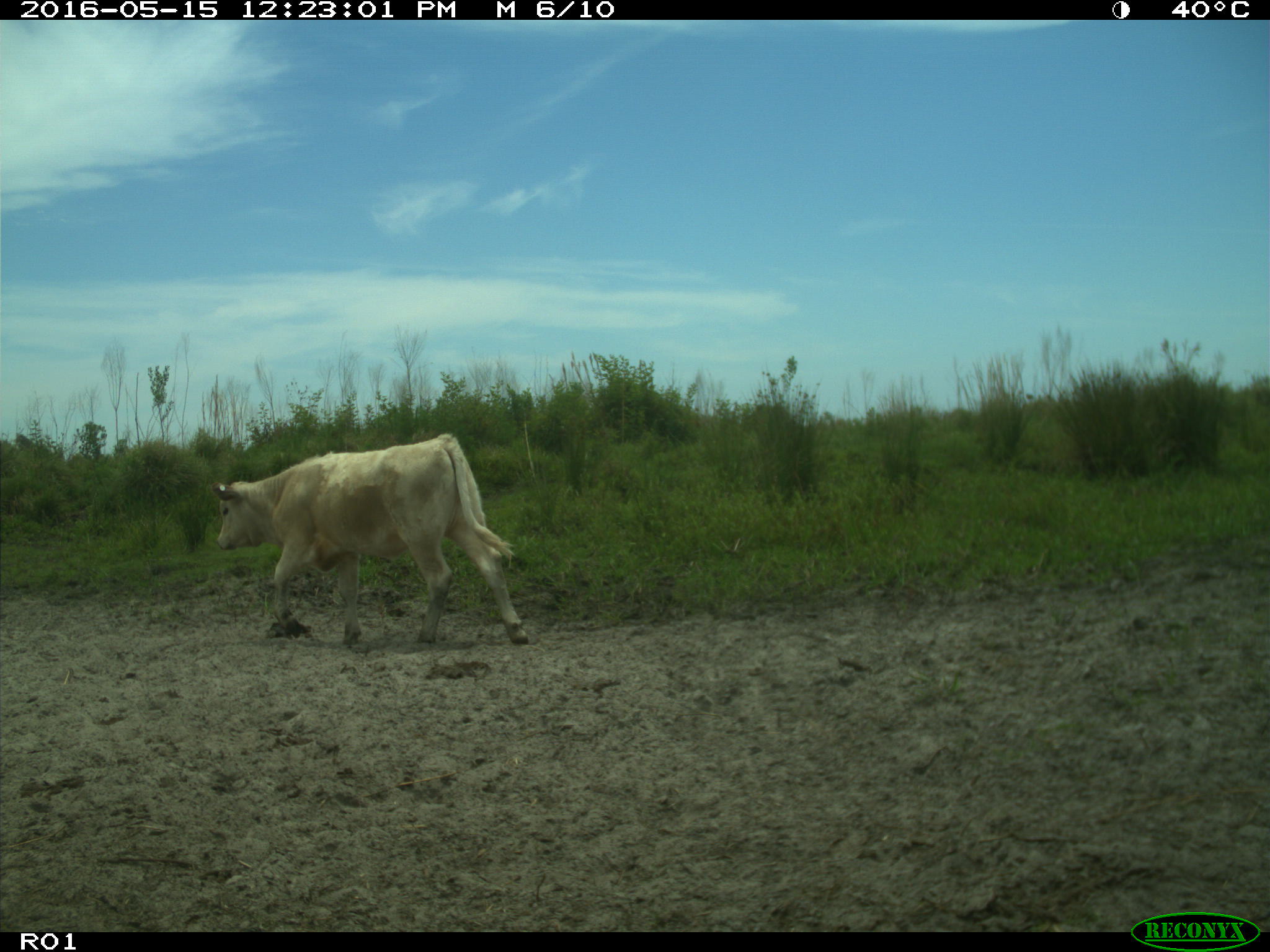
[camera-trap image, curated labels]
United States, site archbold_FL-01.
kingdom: Animalia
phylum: Chordata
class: Mammalia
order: Artiodactyla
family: Bovidae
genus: Bos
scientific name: Bos taurus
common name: domestic cow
Bos taurus (domestic cow).